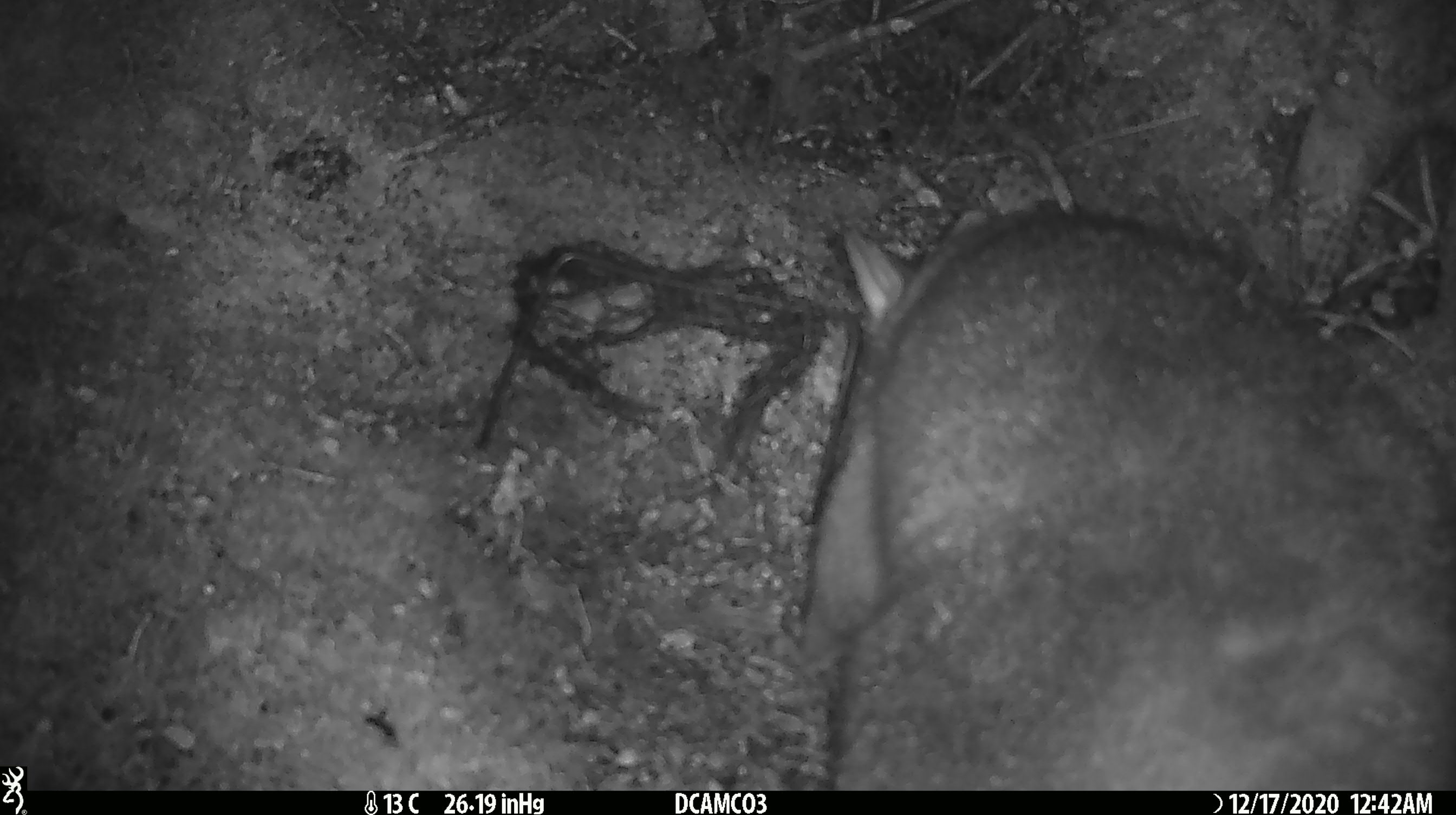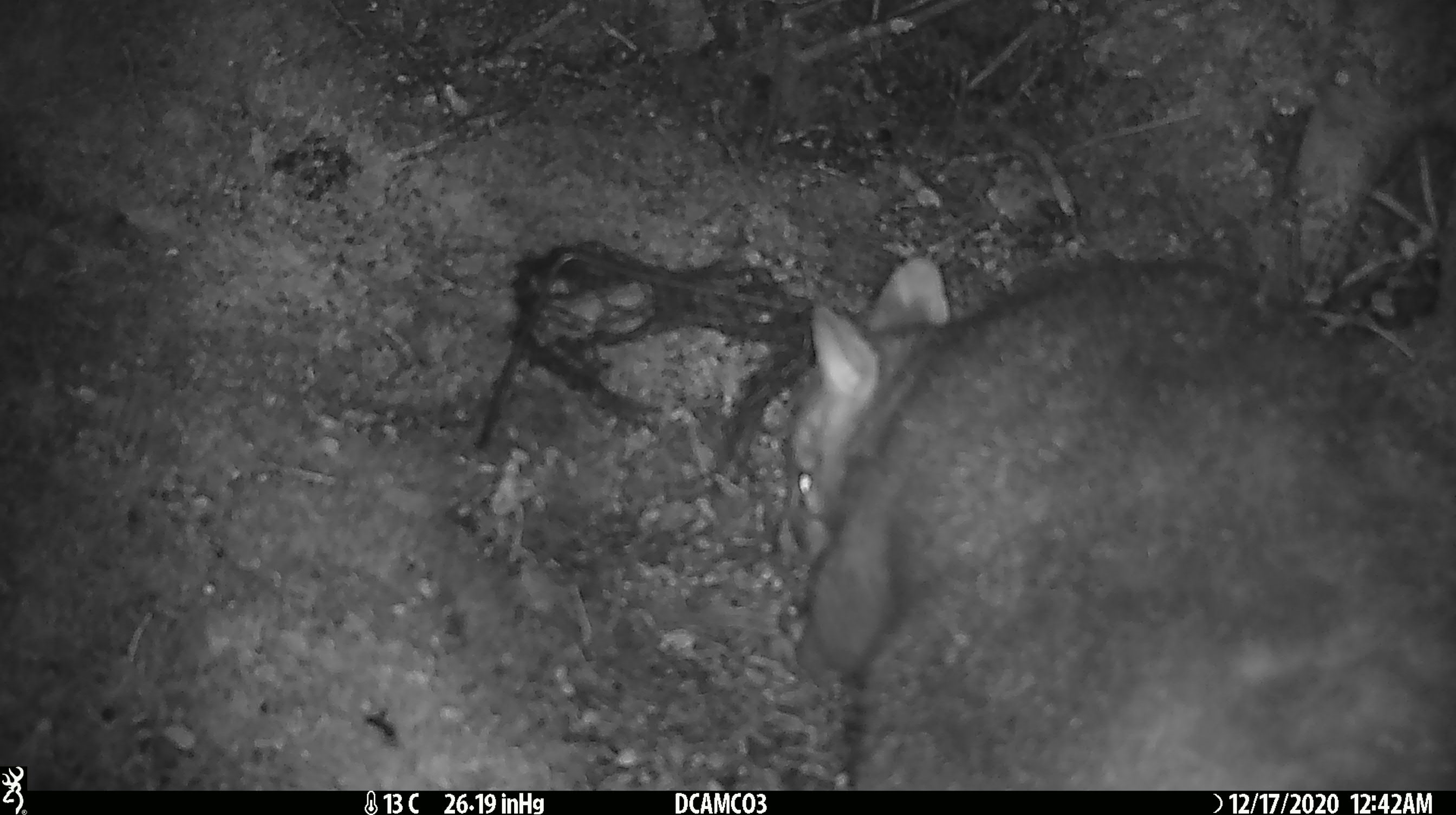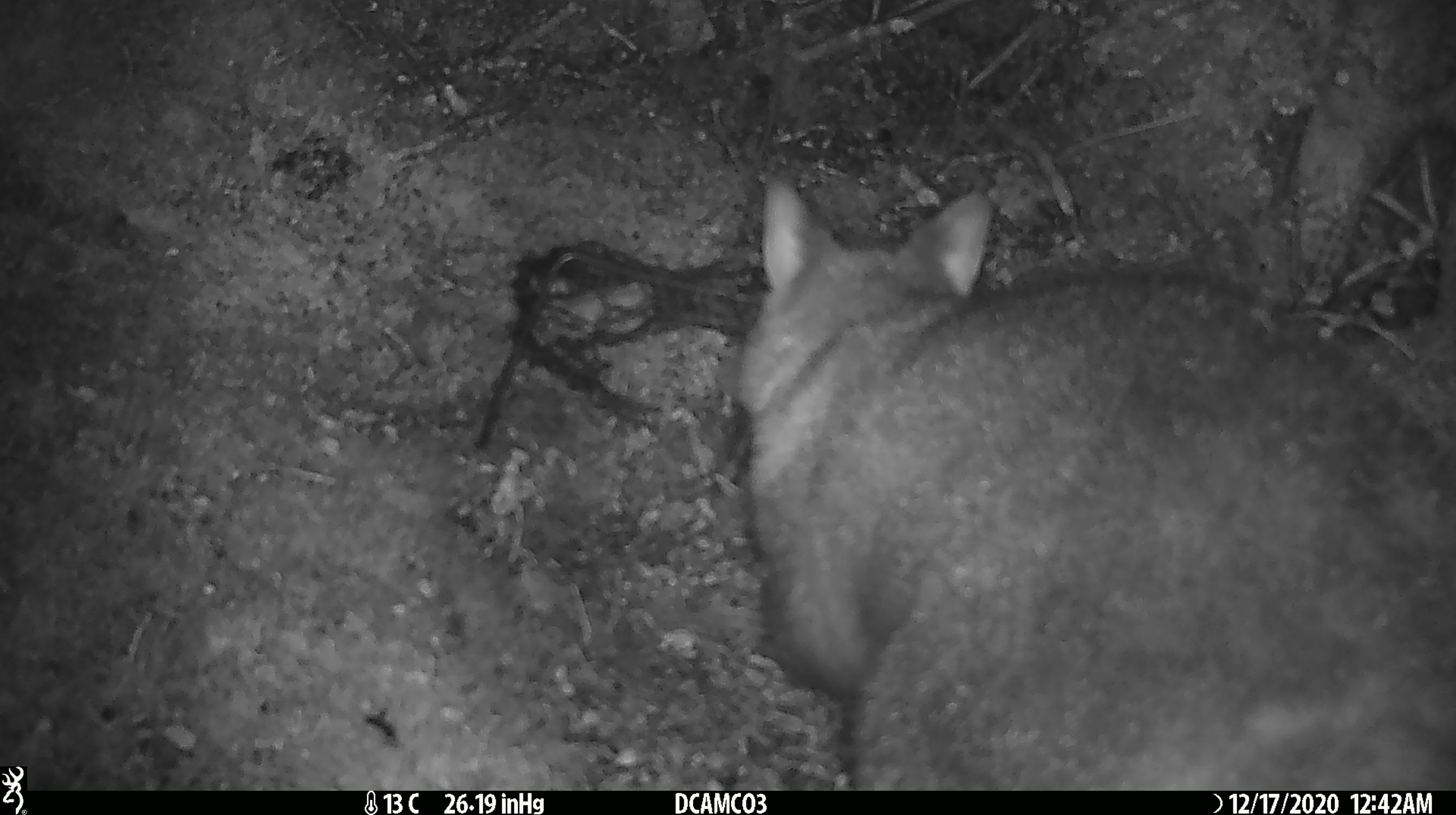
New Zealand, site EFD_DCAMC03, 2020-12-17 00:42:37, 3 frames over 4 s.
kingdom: Animalia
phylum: Chordata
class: Mammalia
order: Diprotodontia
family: Phalangeridae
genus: Trichosurus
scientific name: Trichosurus vulpecula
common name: common brushtail possum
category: possum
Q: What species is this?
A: Possum (common brushtail possum) (Trichosurus vulpecula).